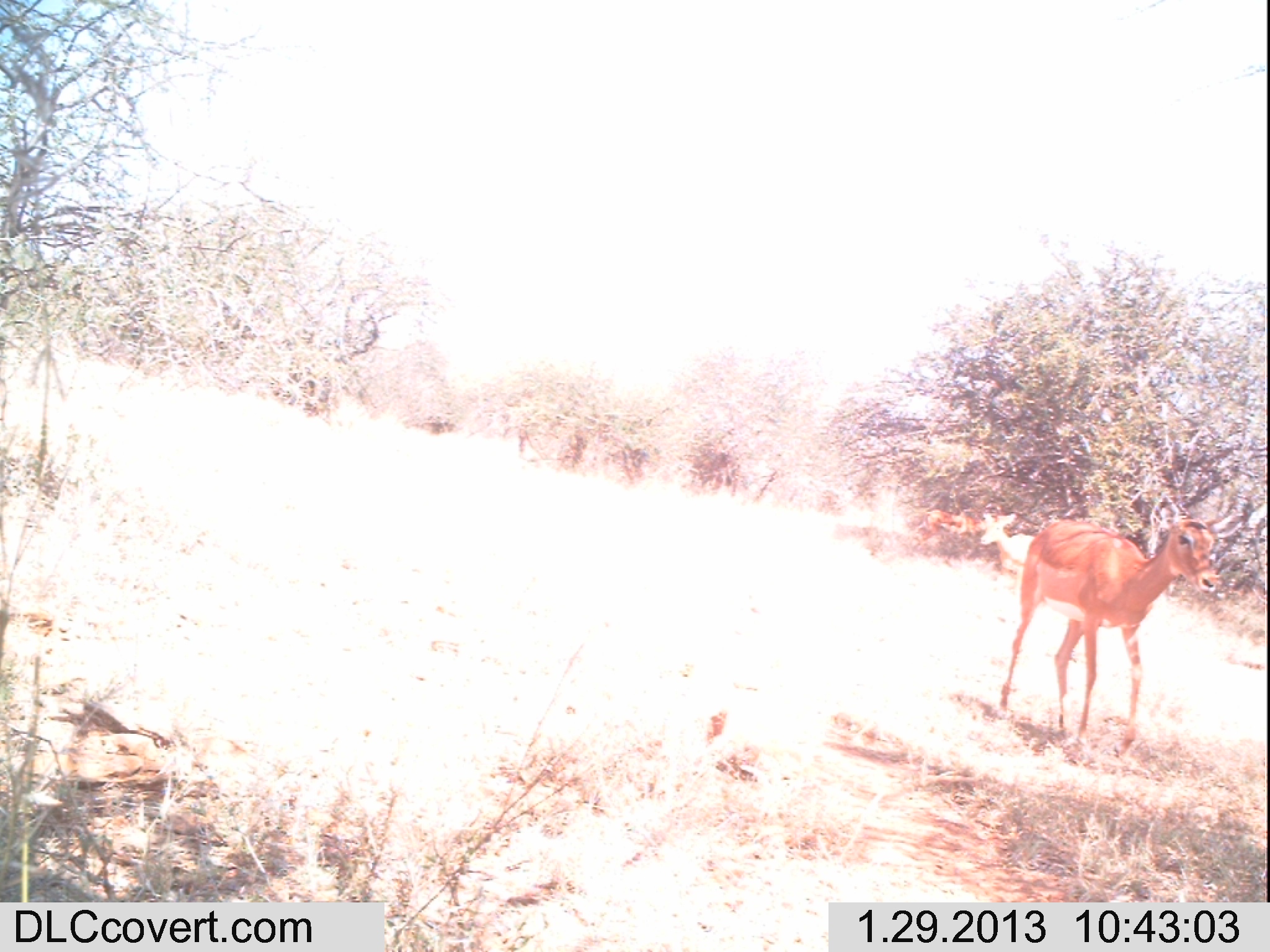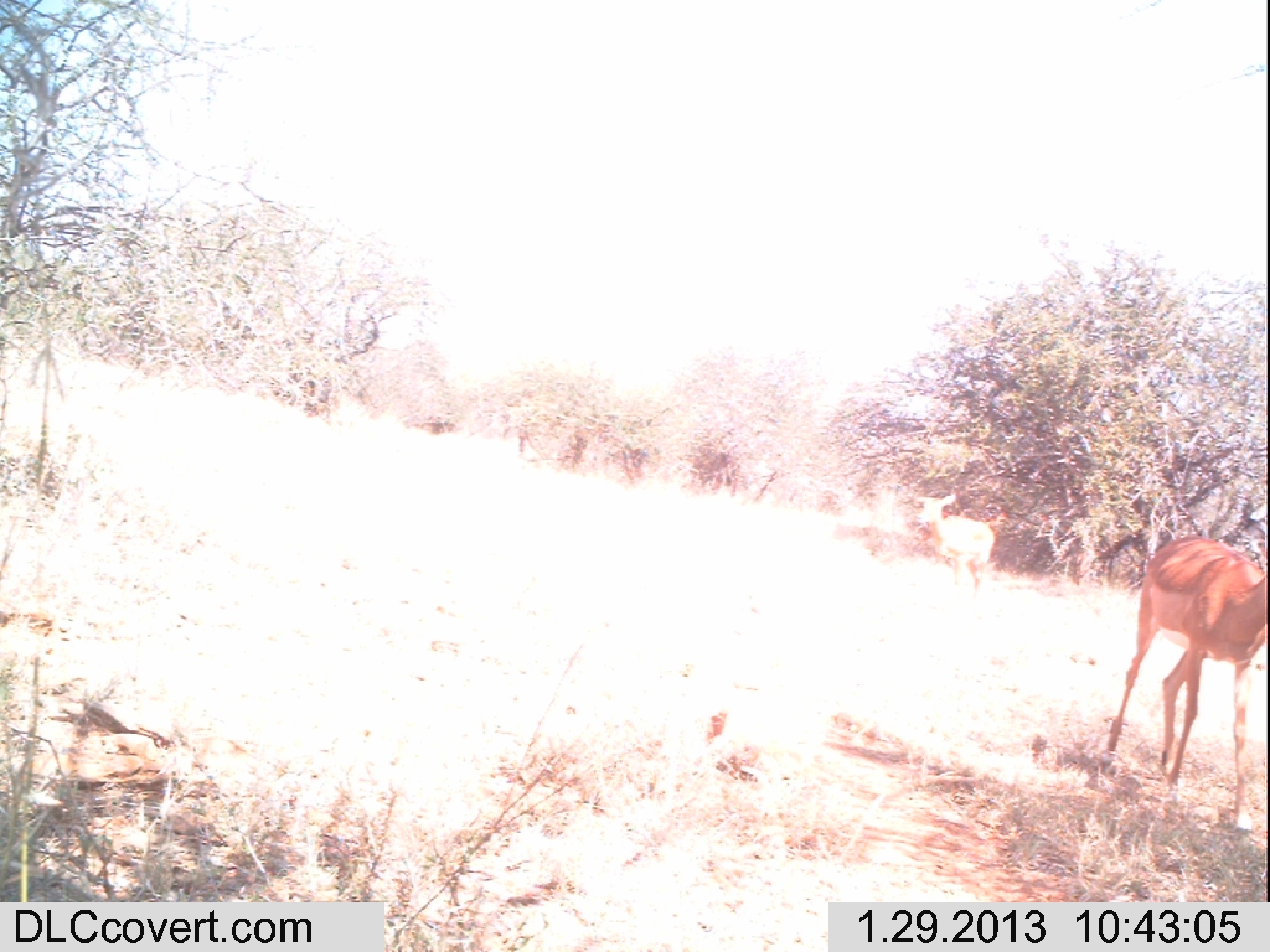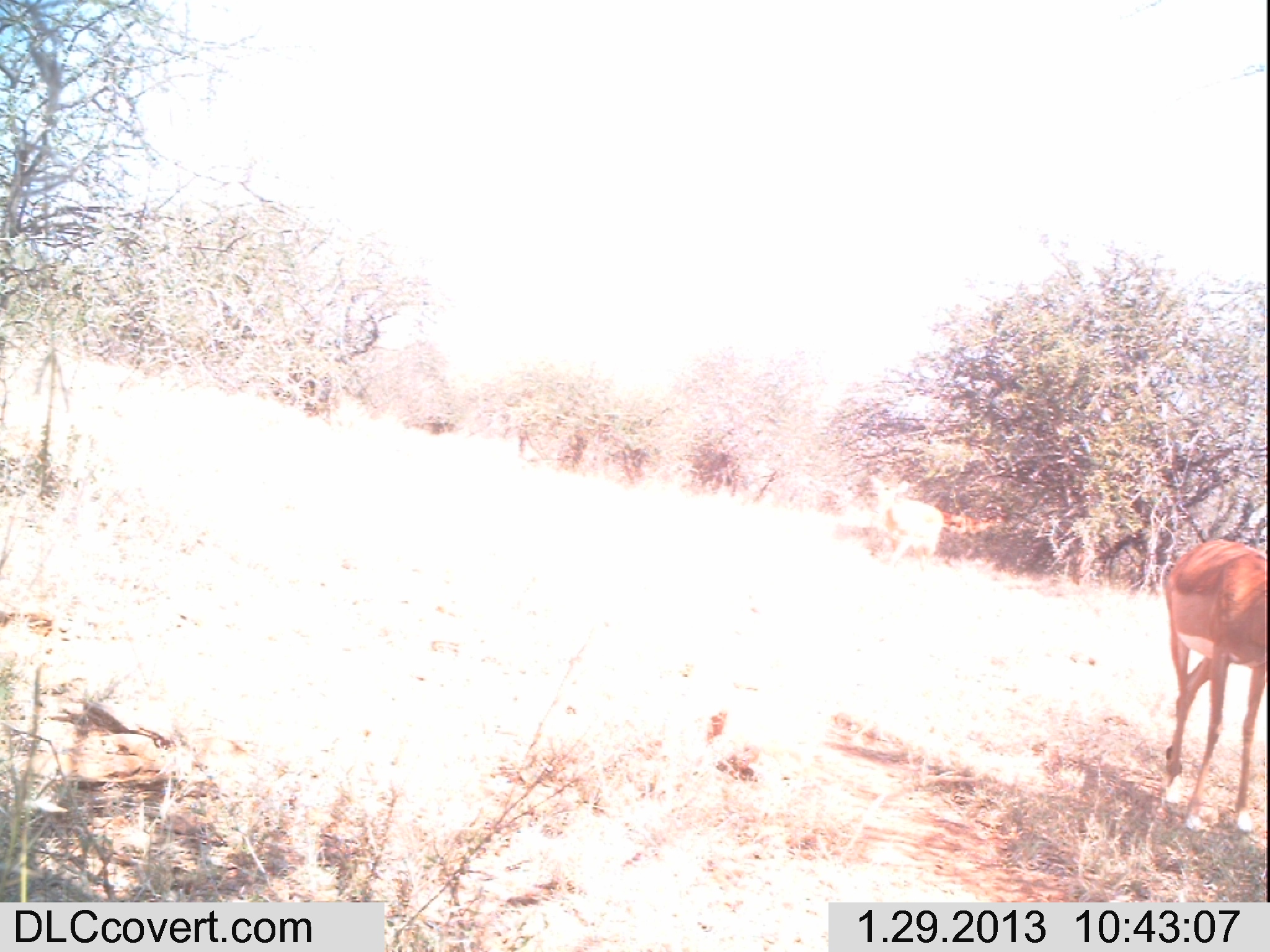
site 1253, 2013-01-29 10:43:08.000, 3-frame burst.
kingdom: Animalia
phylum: Chordata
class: Mammalia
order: Artiodactyla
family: Bovidae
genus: Aepyceros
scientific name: Aepyceros melampus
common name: impala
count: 2